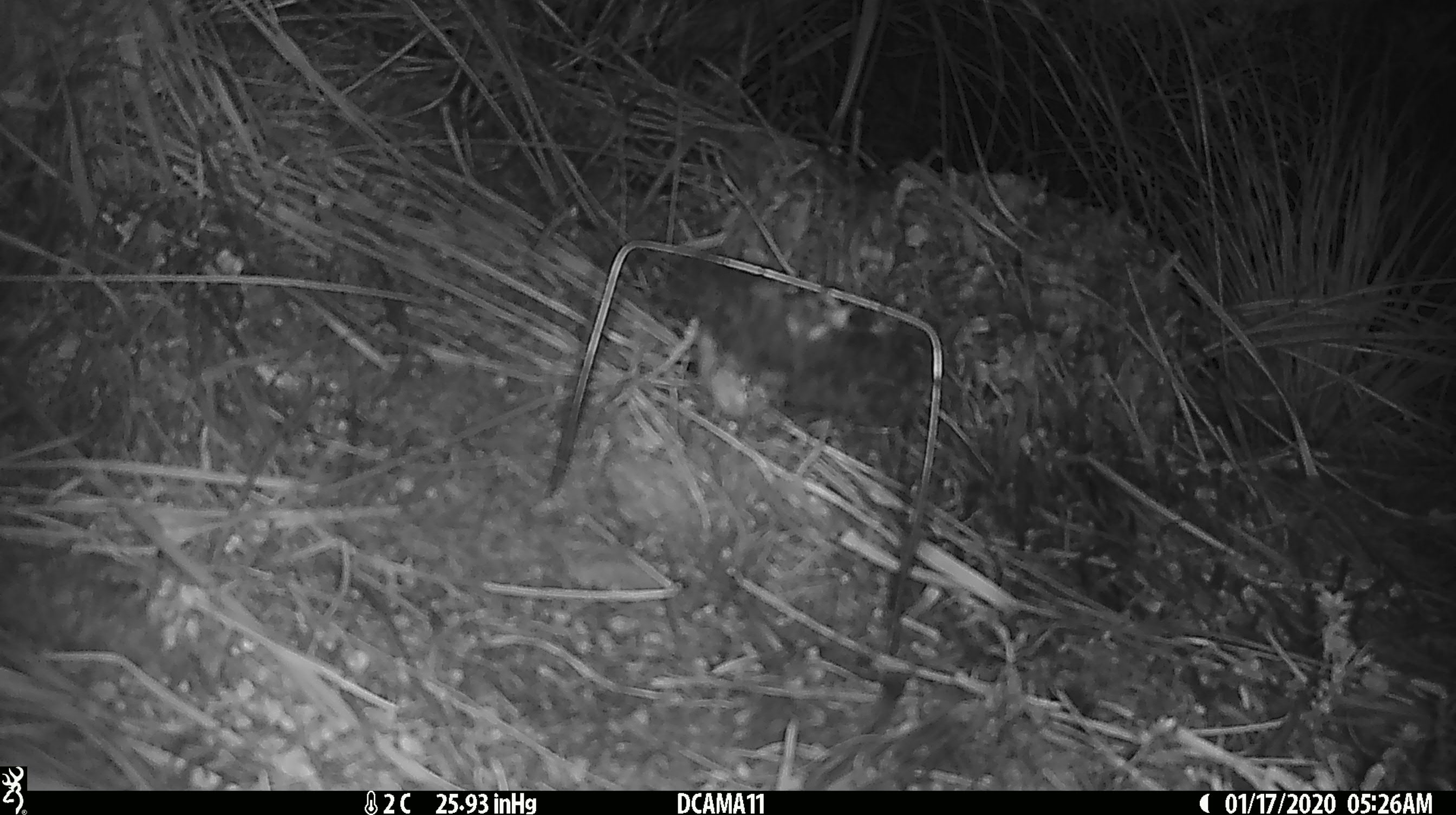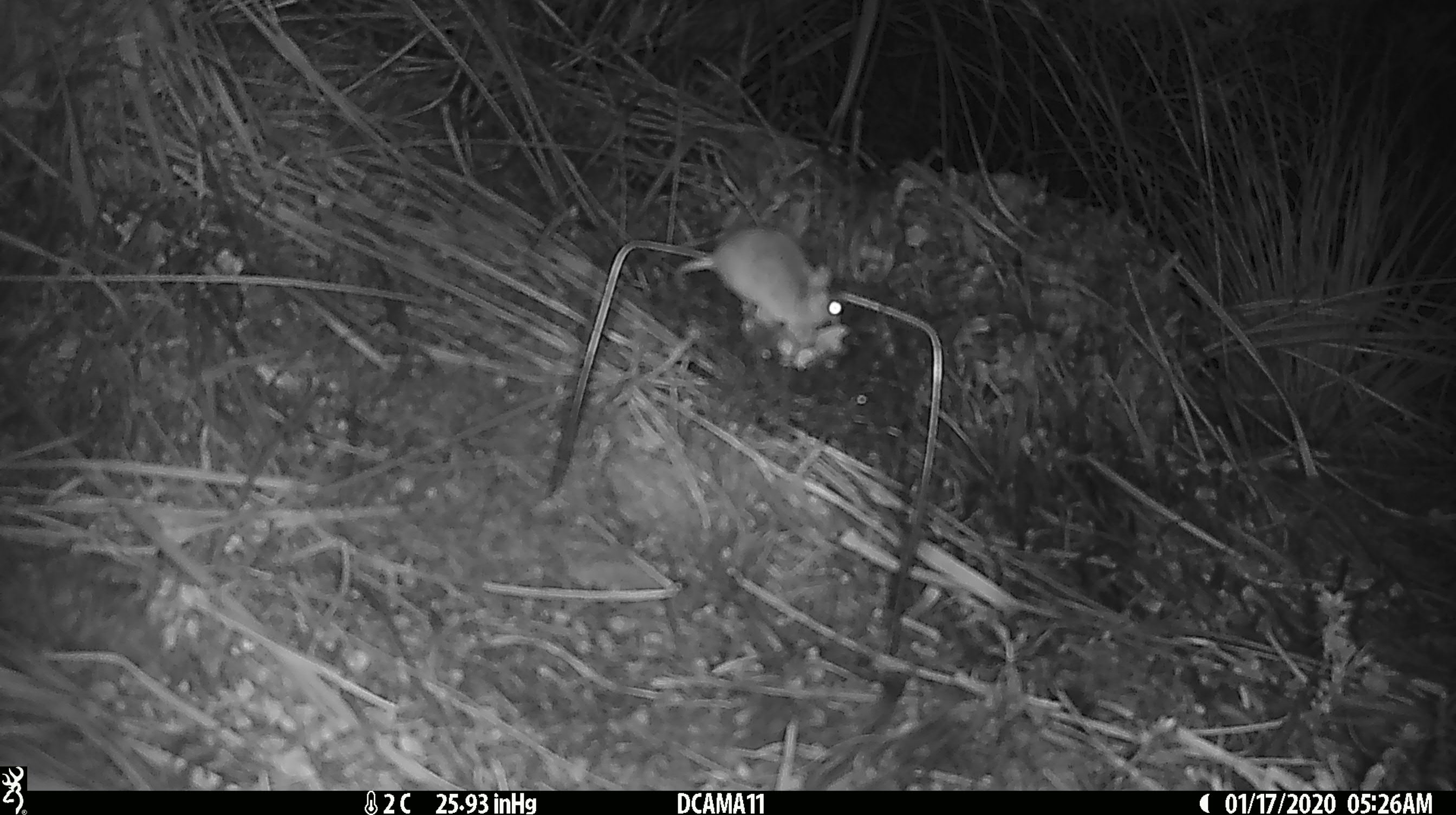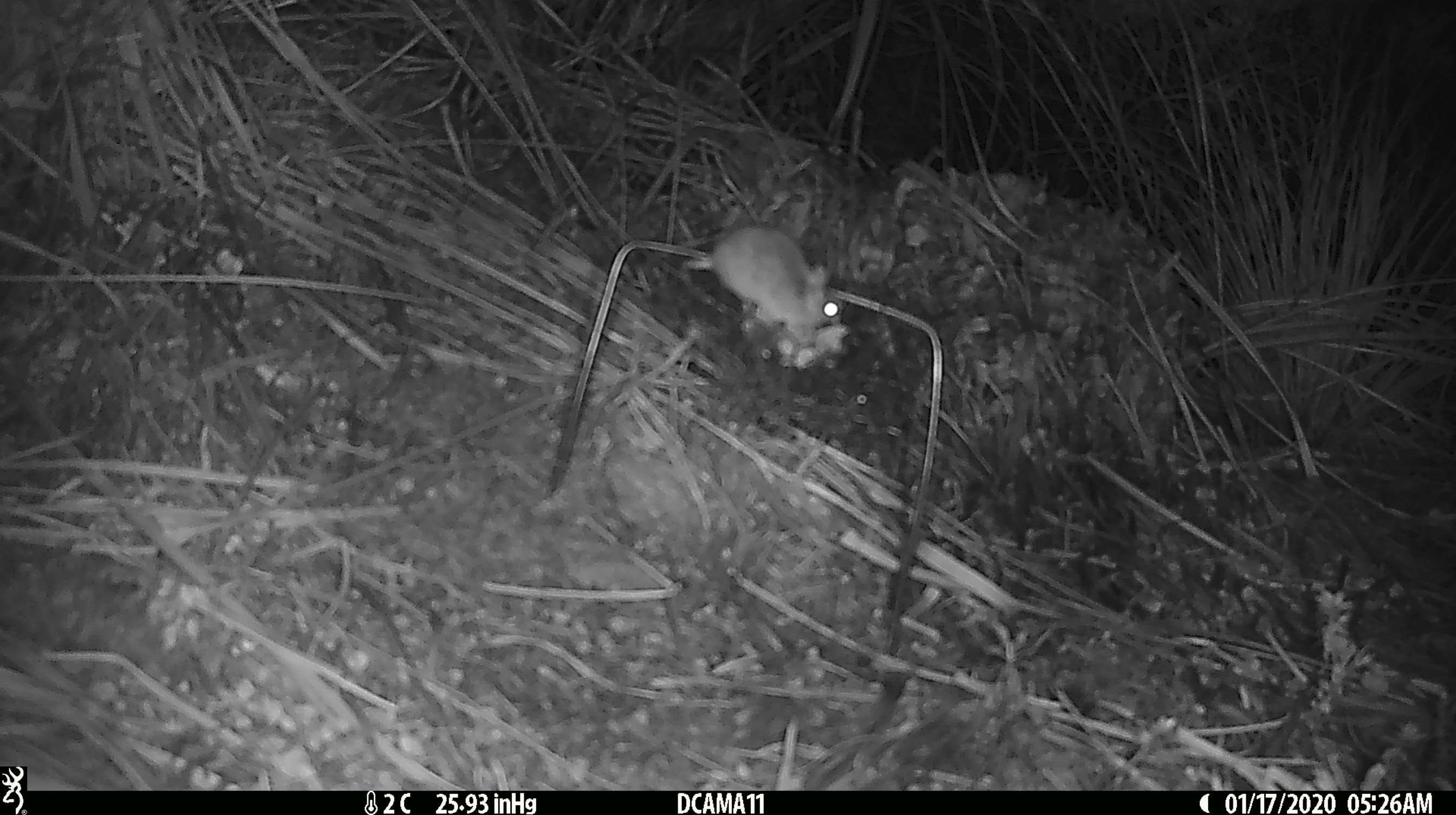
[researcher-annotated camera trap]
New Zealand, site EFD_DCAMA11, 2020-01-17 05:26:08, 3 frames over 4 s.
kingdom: Animalia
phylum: Chordata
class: Mammalia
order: Rodentia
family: Muridae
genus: Mus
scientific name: Mus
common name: mouse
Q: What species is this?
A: Mouse (Mus).